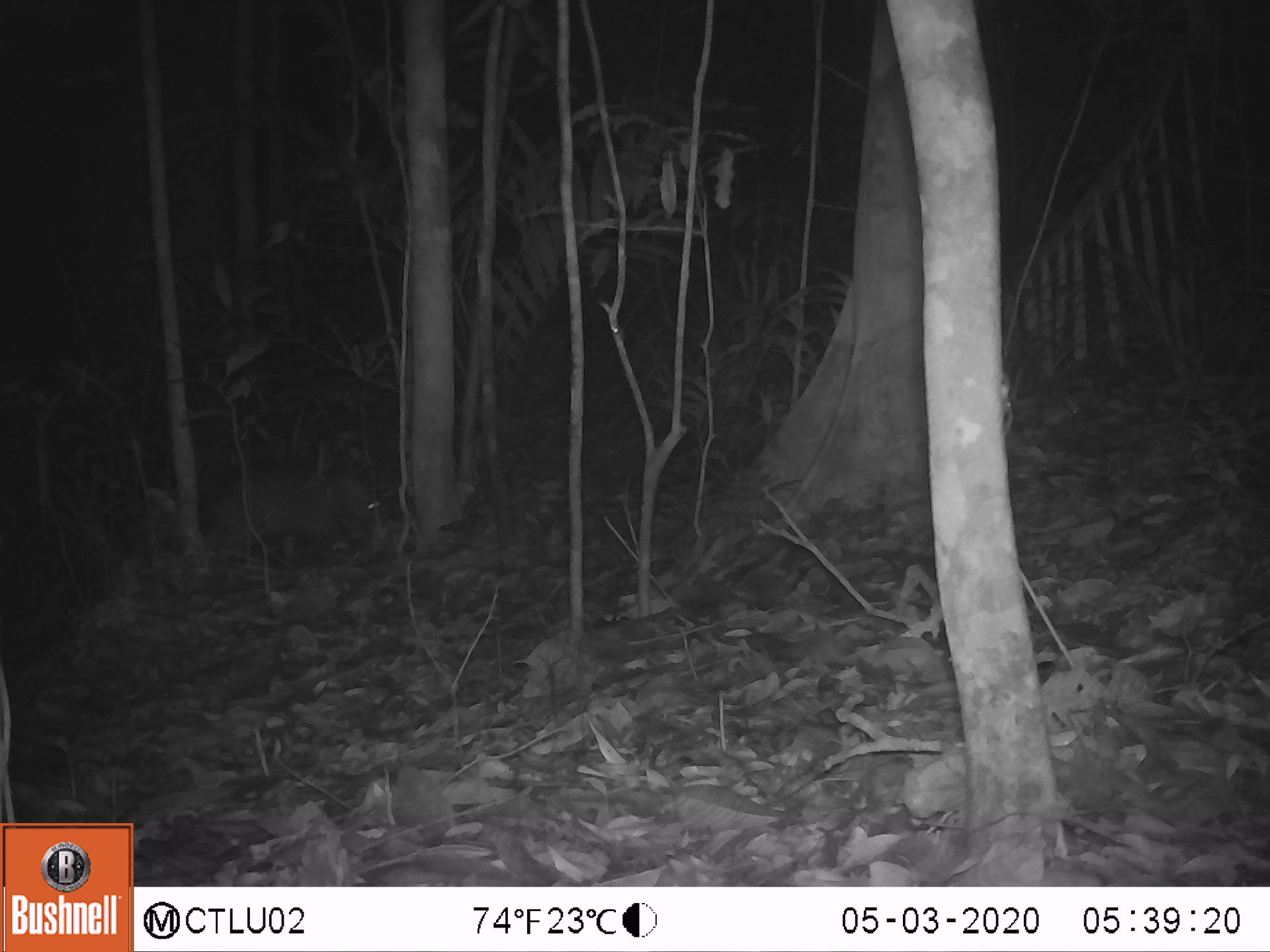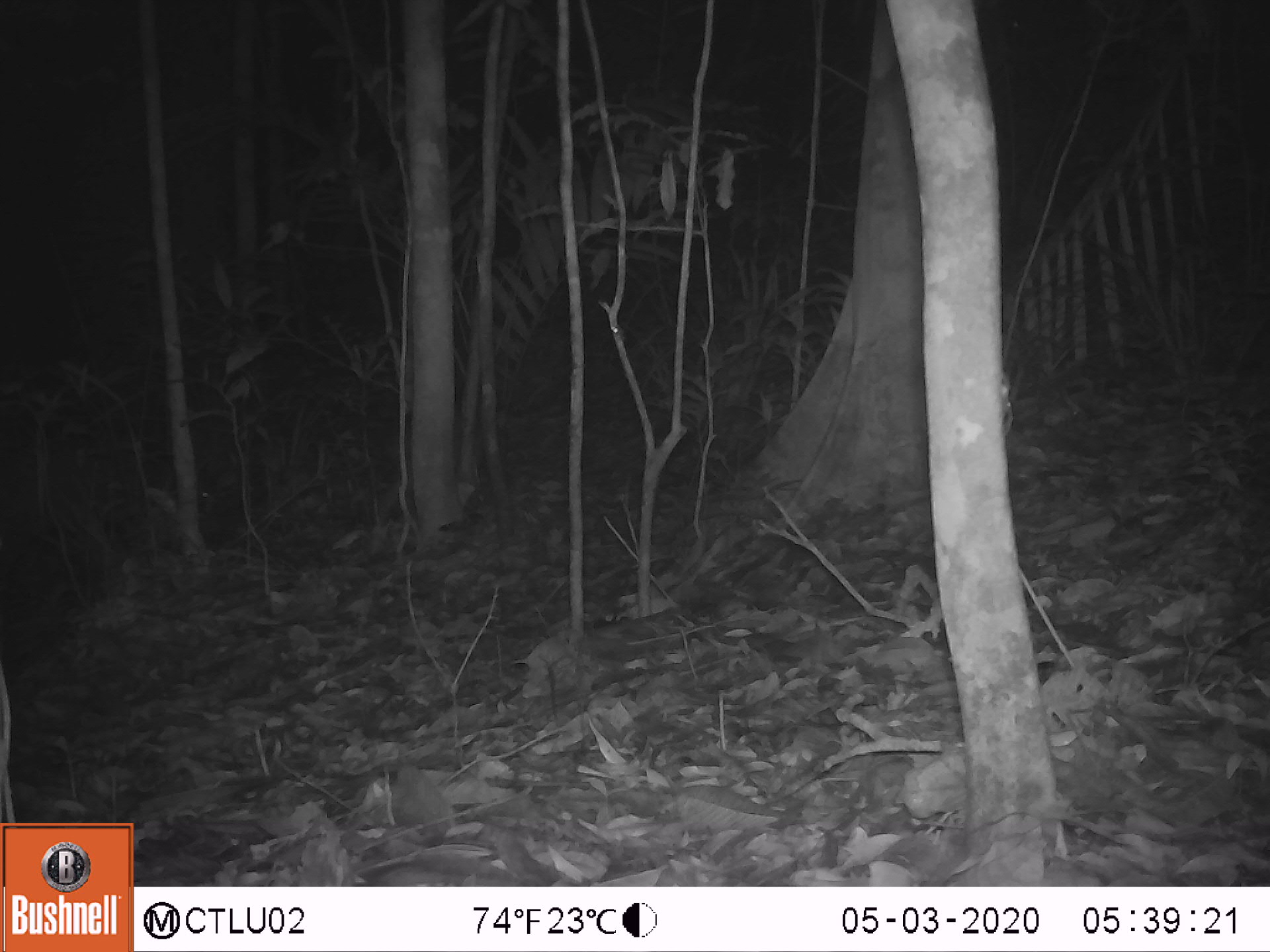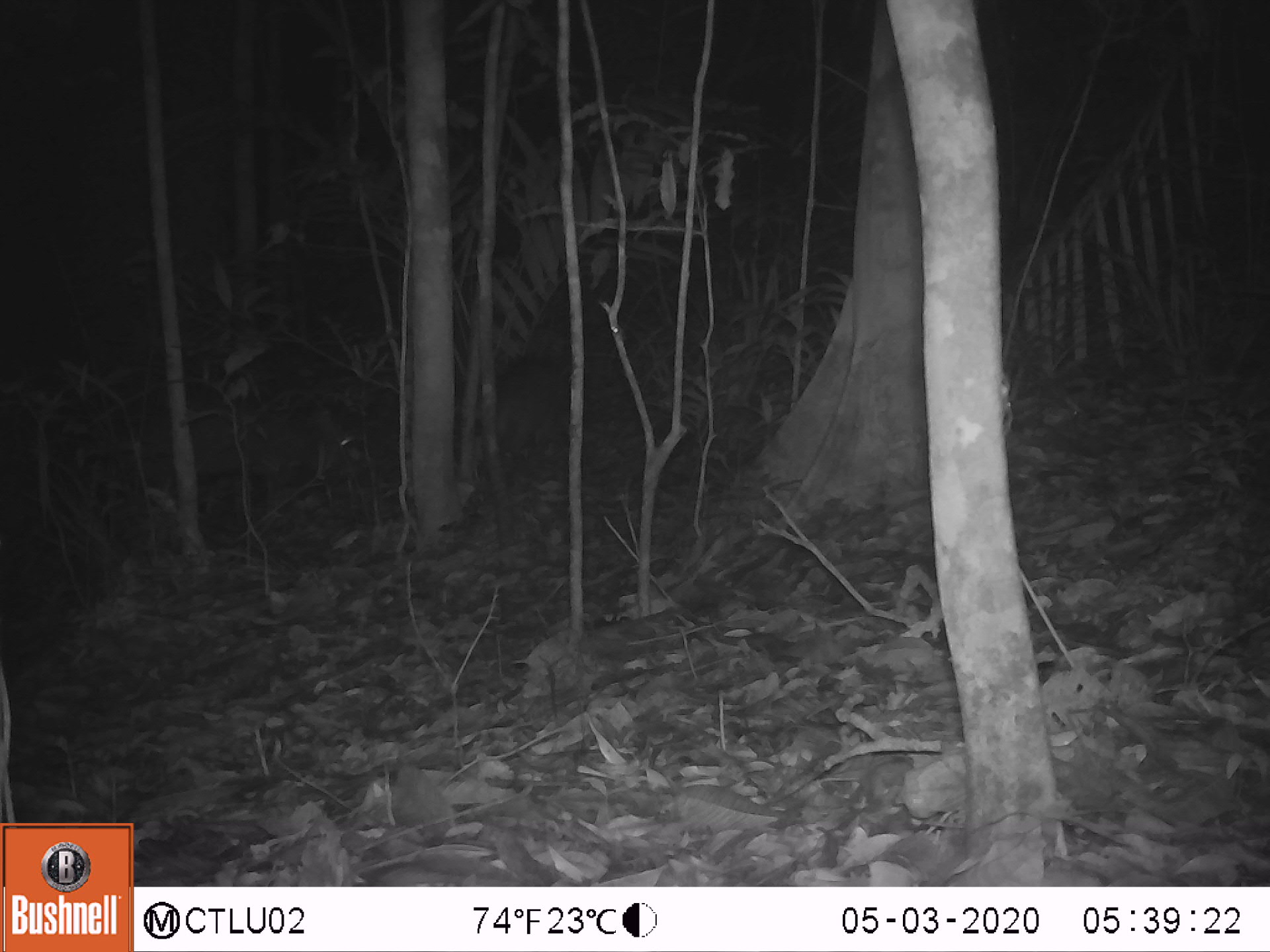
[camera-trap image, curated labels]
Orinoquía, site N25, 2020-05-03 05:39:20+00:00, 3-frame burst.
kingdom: Animalia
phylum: Chordata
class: Mammalia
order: Artiodactyla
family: Tayassuidae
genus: Pecari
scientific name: Pecari tajacu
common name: collared peccary